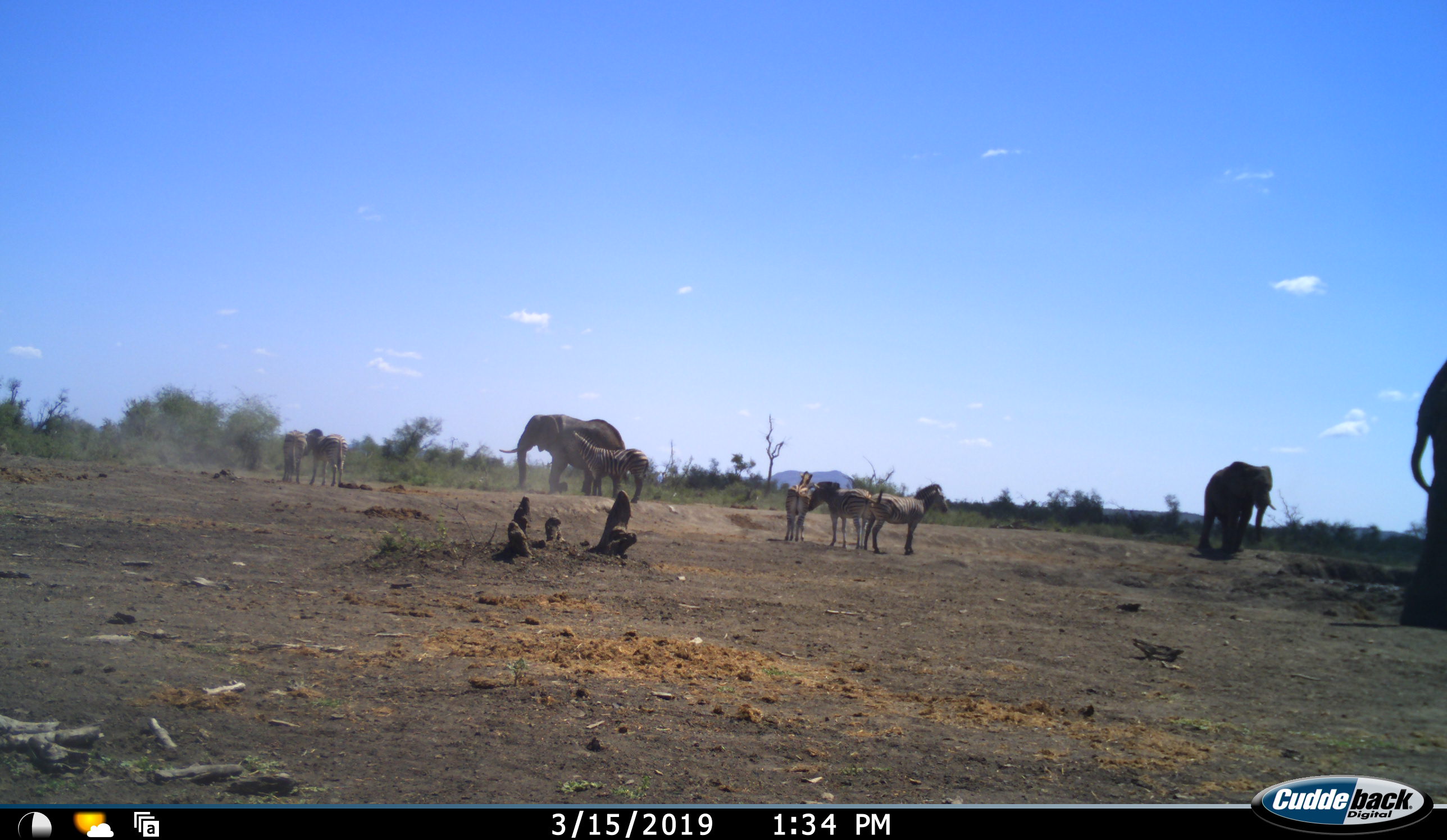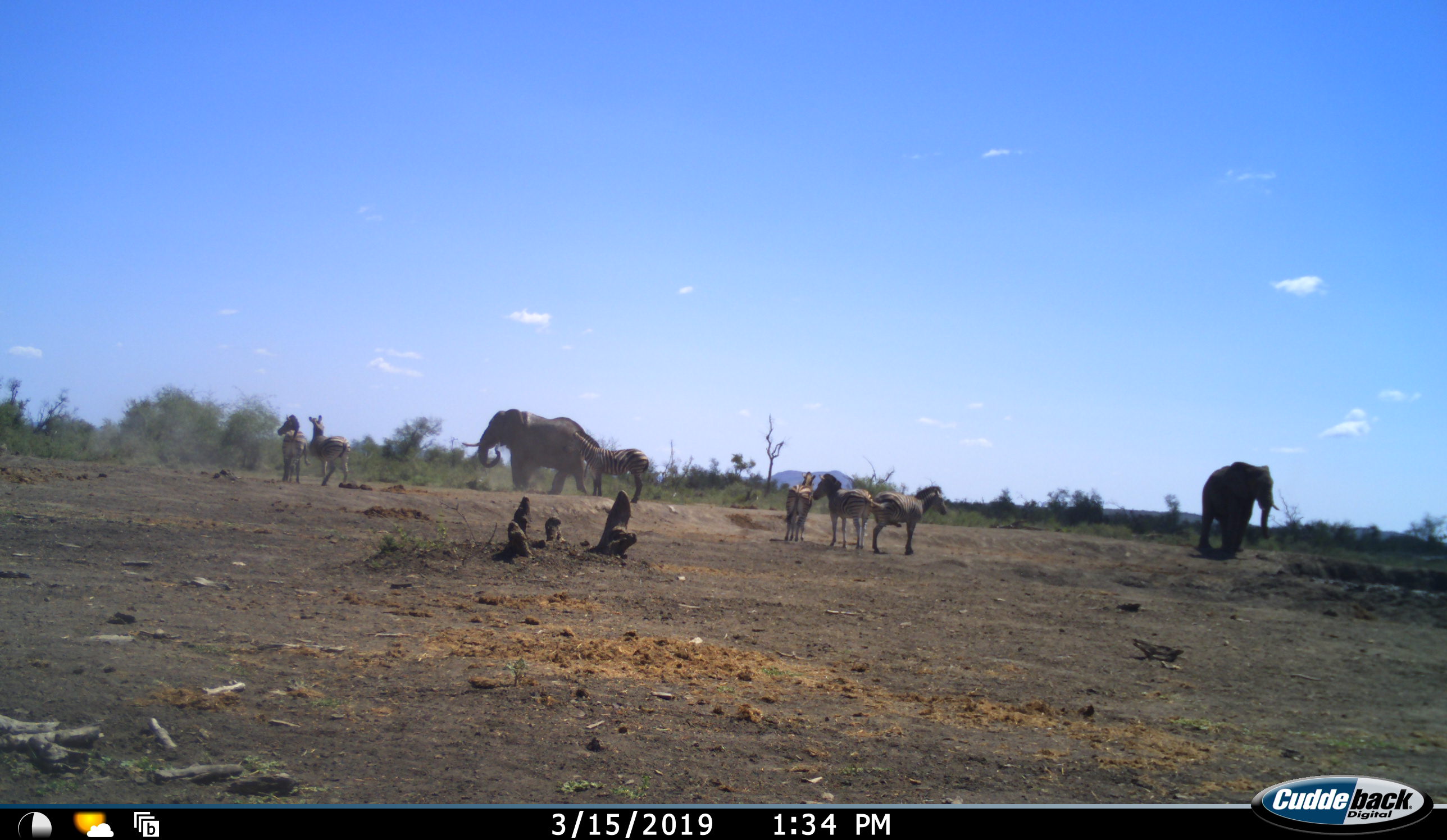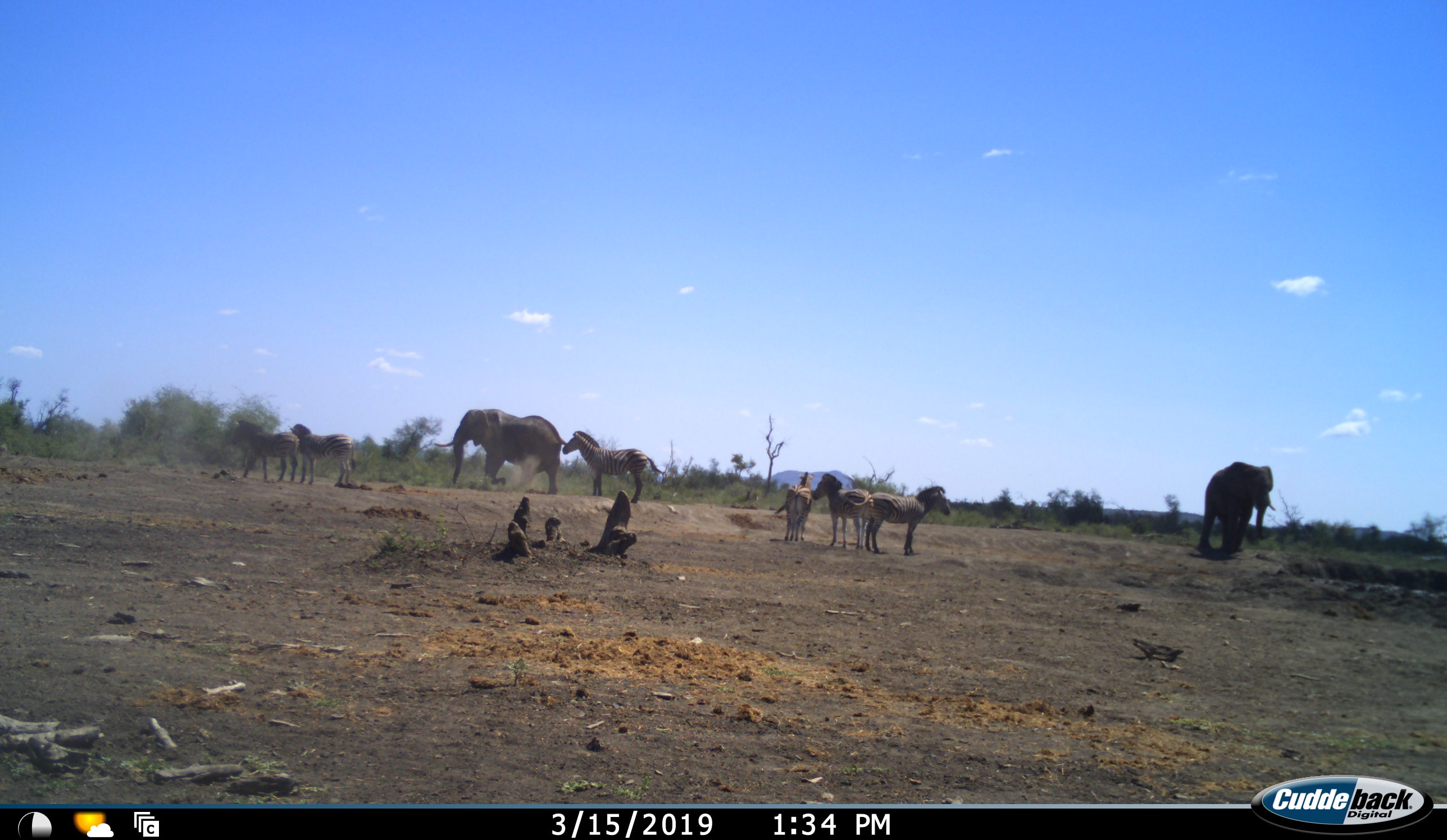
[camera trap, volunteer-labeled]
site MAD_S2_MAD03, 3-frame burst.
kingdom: Animalia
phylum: Chordata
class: Mammalia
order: Proboscidea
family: Elephantidae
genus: Loxodonta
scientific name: Loxodonta africana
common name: african bush elephant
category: elephant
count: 3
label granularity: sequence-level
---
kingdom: Animalia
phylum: Chordata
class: Mammalia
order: Perissodactyla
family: Equidae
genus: Equus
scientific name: Equus quagga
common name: plains zebra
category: zebraplains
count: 6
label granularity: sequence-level